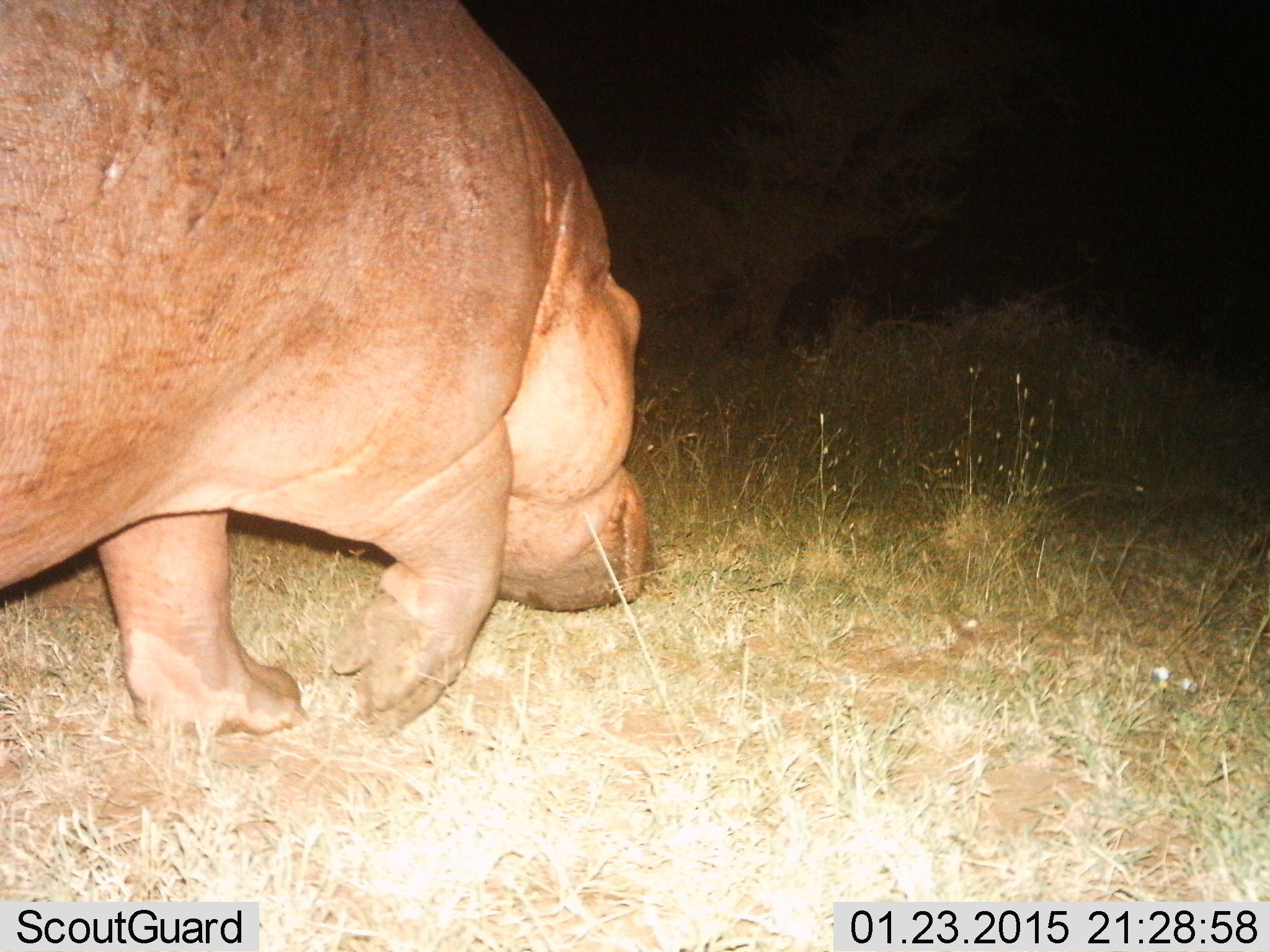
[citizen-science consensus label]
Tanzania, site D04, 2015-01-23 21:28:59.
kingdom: Animalia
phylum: Chordata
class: Mammalia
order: Artiodactyla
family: Hippopotamidae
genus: Hippopotamus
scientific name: Hippopotamus amphibius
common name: hippopotamus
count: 1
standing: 20%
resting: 0%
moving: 80%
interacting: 0%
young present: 0%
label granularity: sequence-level